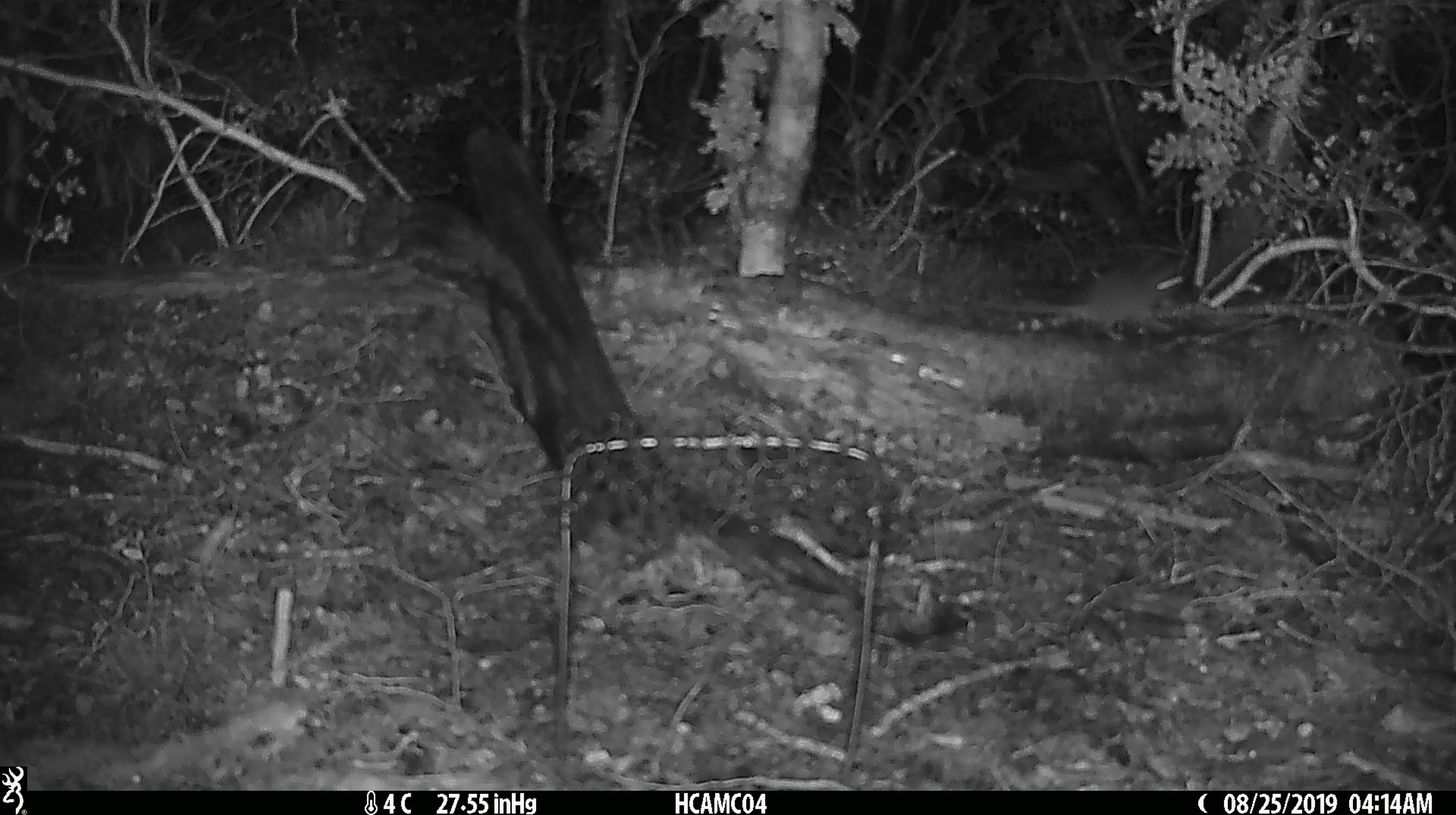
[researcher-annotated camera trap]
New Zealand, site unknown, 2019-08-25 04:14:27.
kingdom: Animalia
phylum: Chordata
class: Mammalia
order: Rodentia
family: Muridae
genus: Mus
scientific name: Mus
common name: mouse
Mouse (Mus).